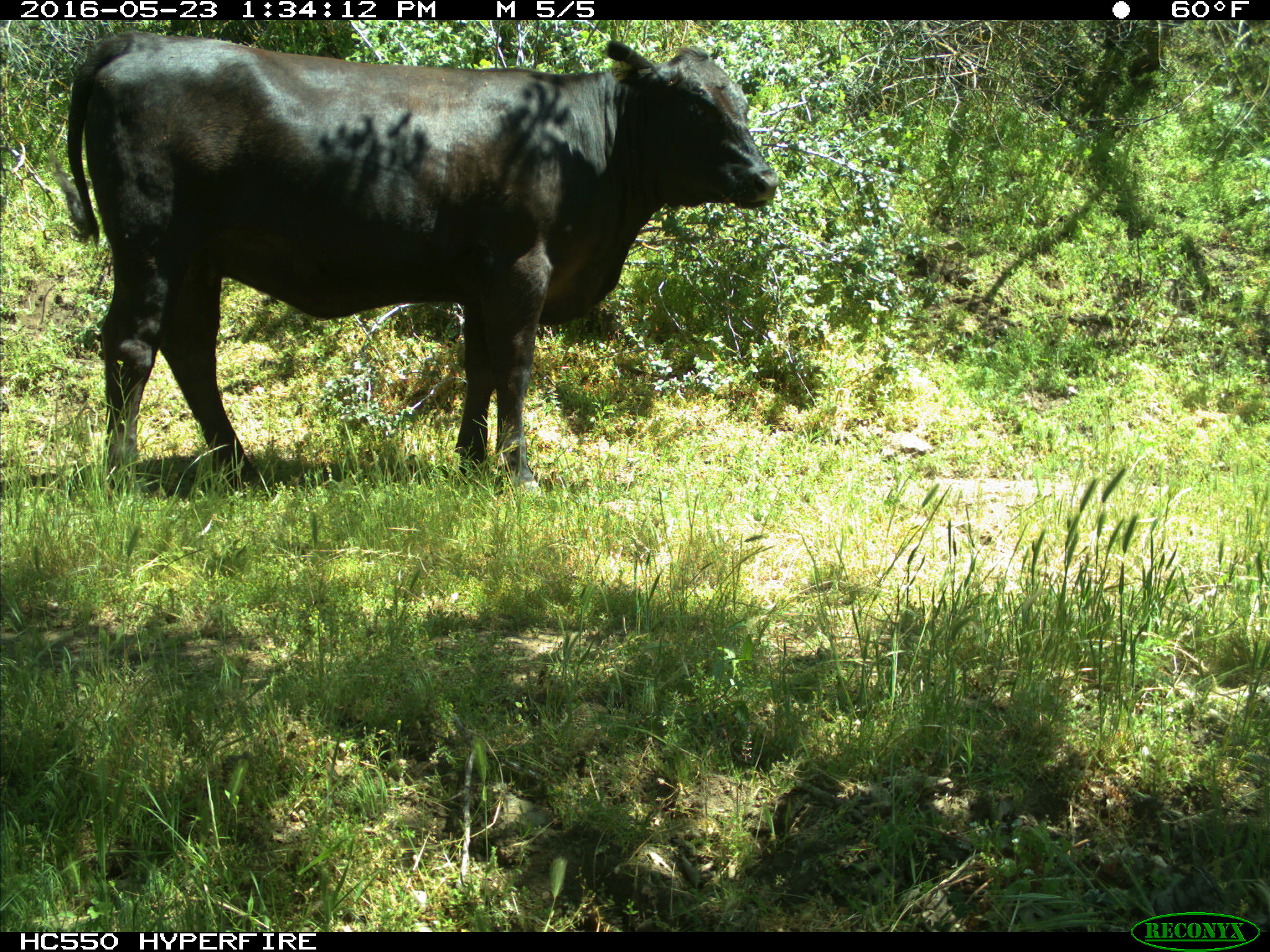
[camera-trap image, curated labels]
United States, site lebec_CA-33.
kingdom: Animalia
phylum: Chordata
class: Mammalia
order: Artiodactyla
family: Bovidae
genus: Bos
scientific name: Bos taurus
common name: domestic cow